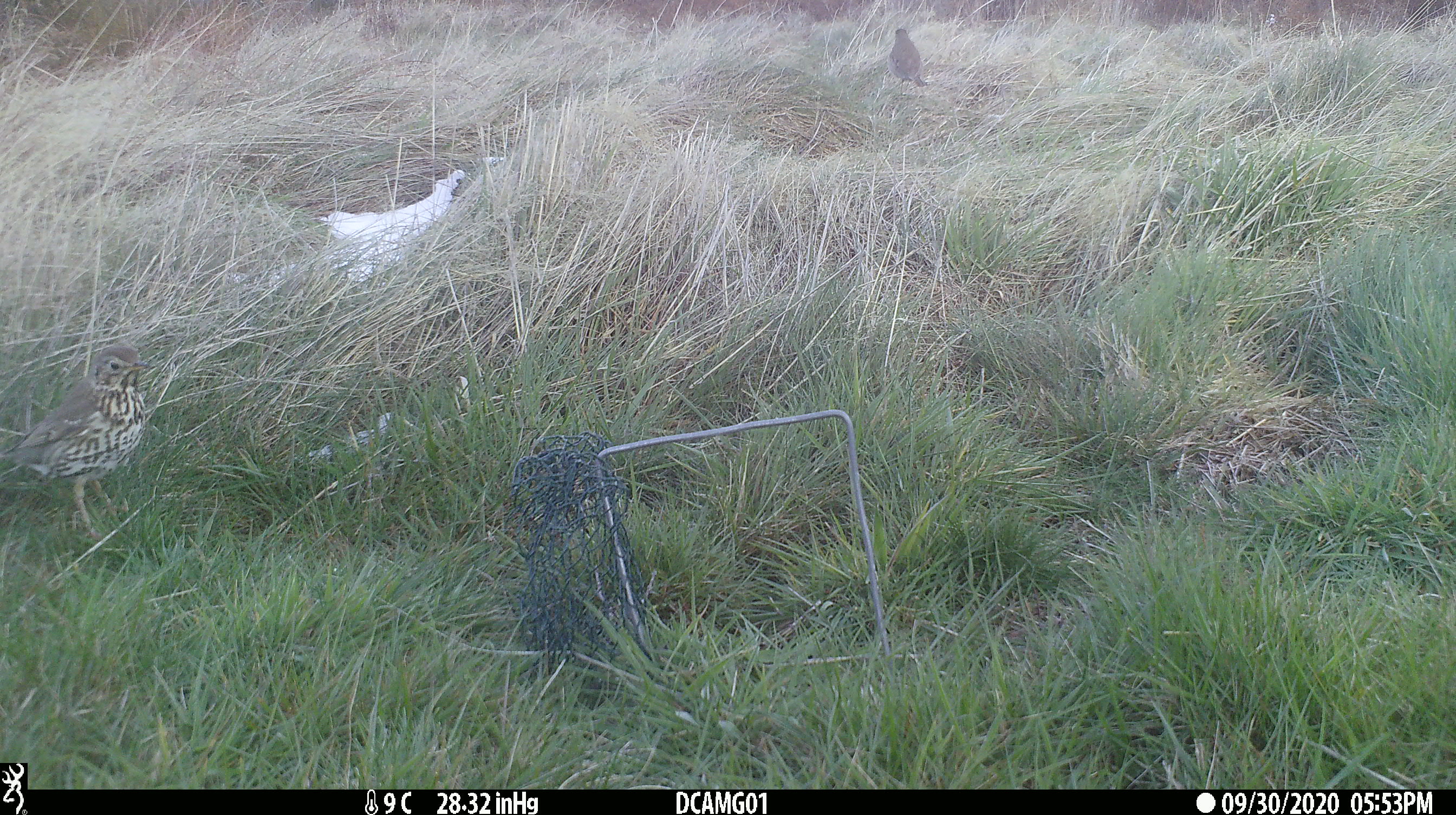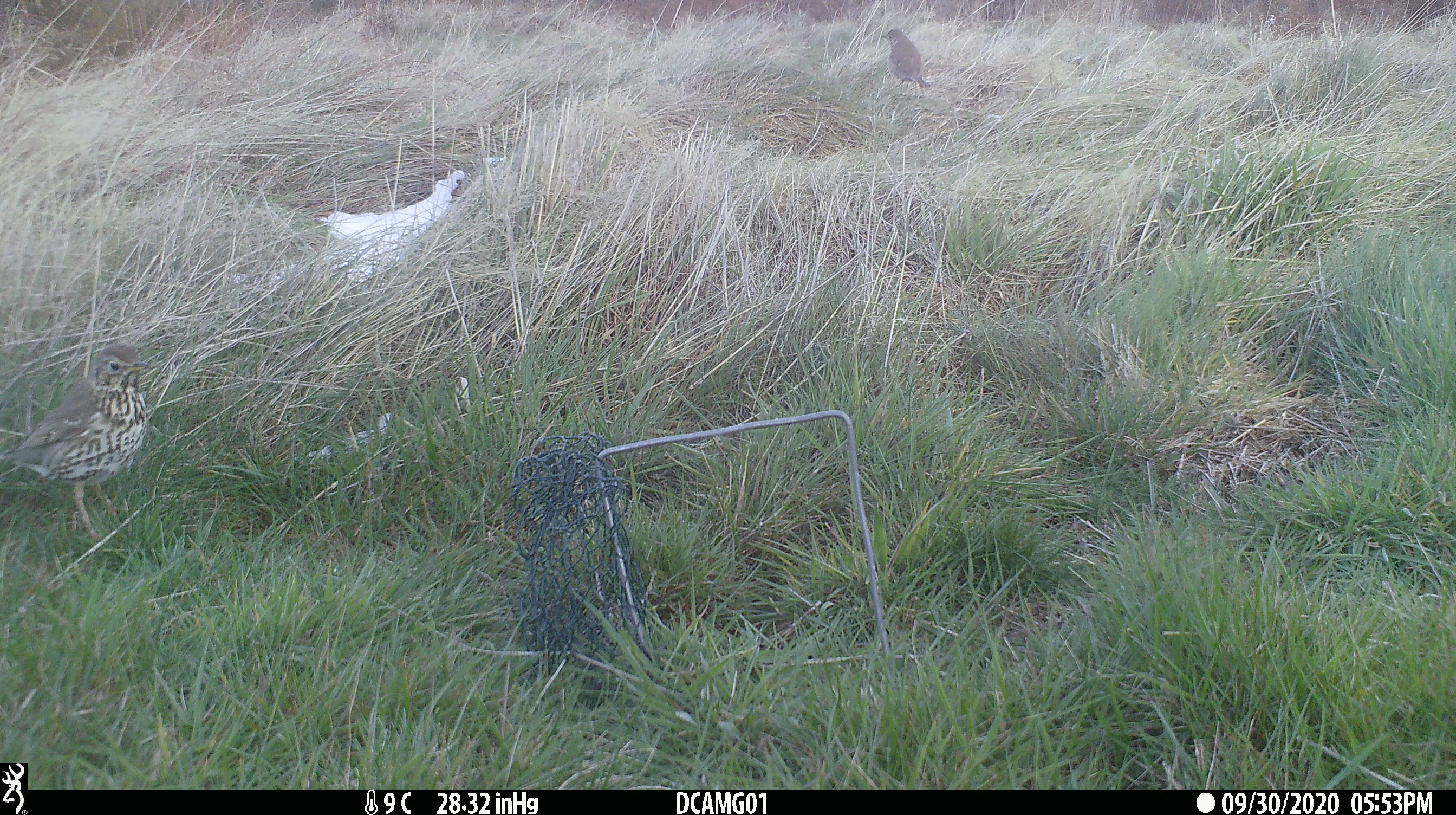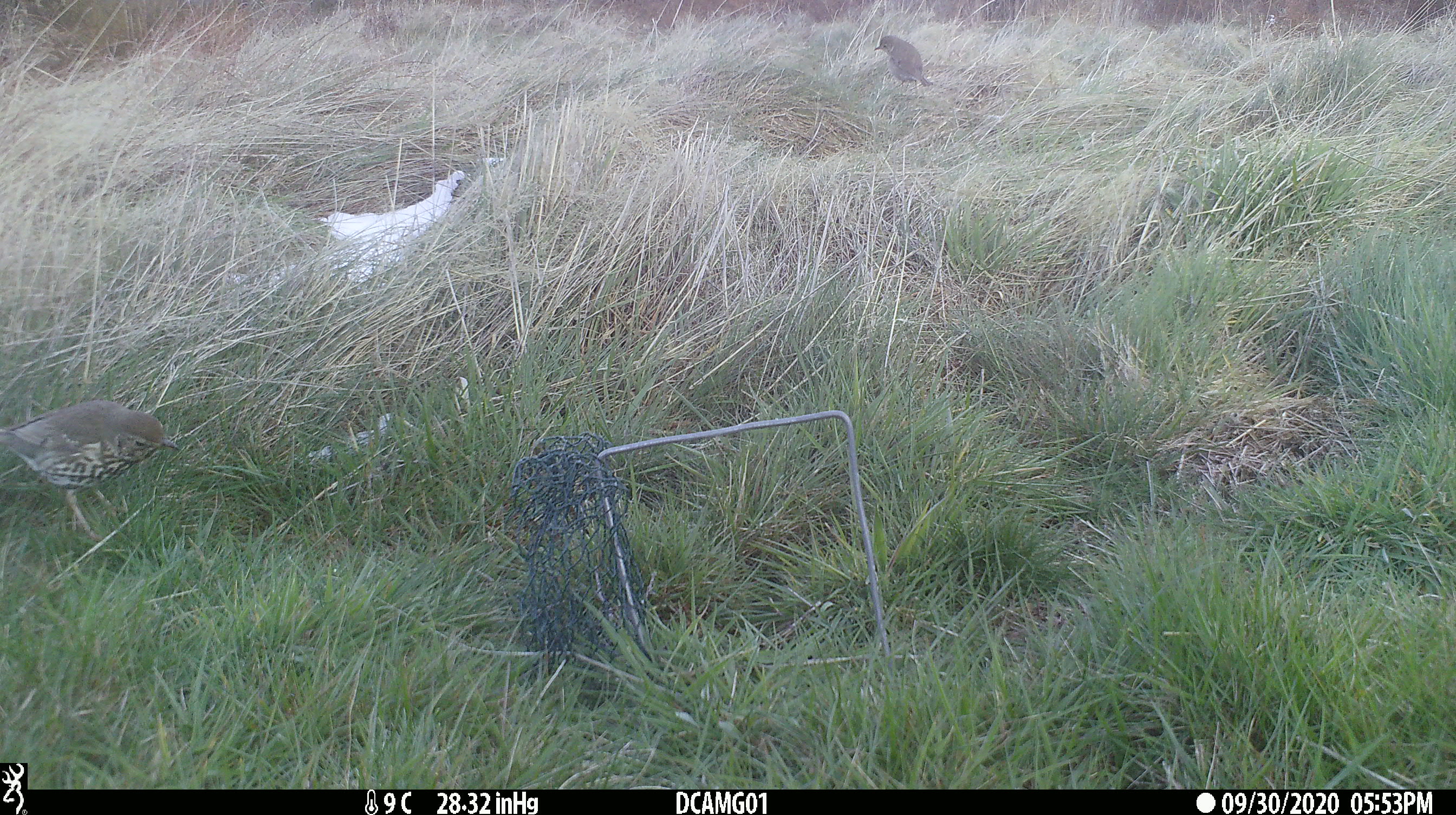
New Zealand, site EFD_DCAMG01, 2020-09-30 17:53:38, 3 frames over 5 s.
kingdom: Animalia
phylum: Chordata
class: Aves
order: Passeriformes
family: Turdidae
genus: Turdus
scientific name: Turdus philomelos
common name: song thrush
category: thrush